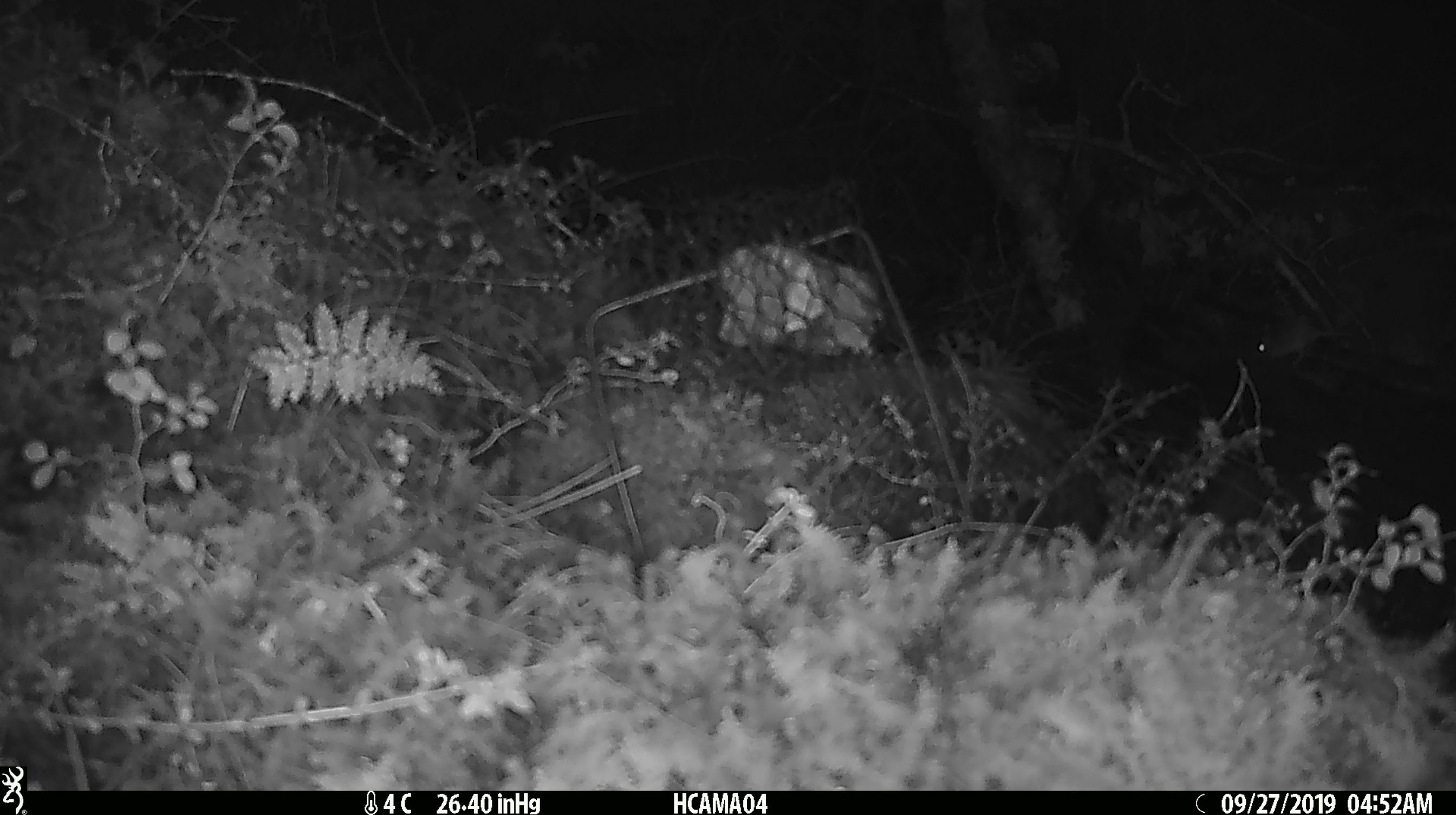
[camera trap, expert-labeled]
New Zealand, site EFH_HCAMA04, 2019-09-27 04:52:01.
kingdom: Animalia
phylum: Chordata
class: Mammalia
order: Rodentia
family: Muridae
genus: Mus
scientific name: Mus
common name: mouse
Mouse (Mus).